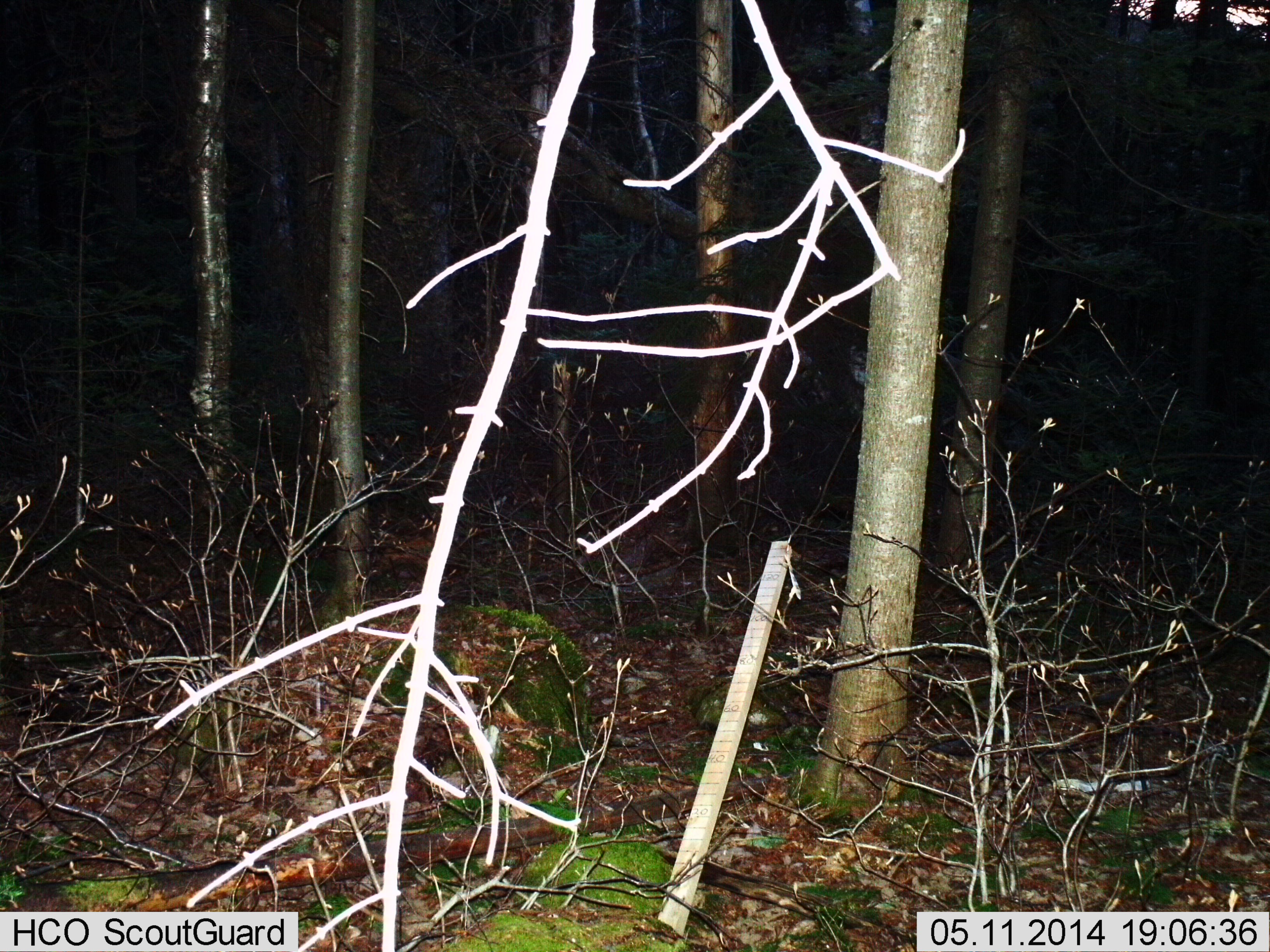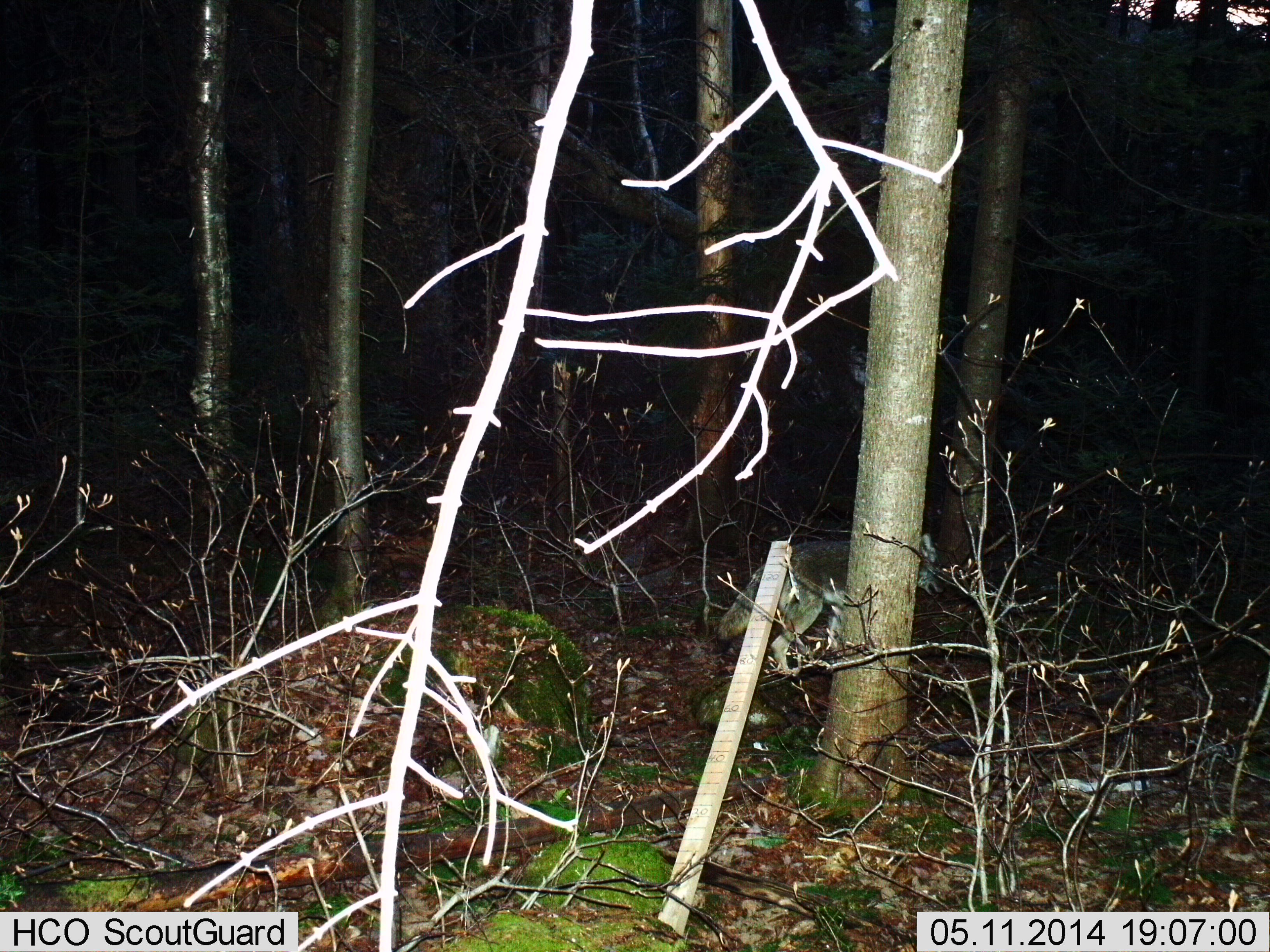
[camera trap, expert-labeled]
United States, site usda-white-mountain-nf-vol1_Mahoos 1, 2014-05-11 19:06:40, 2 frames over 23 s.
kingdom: Animalia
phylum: Chordata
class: Mammalia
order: Carnivora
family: Canidae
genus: Canis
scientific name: Canis latrans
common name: coyote